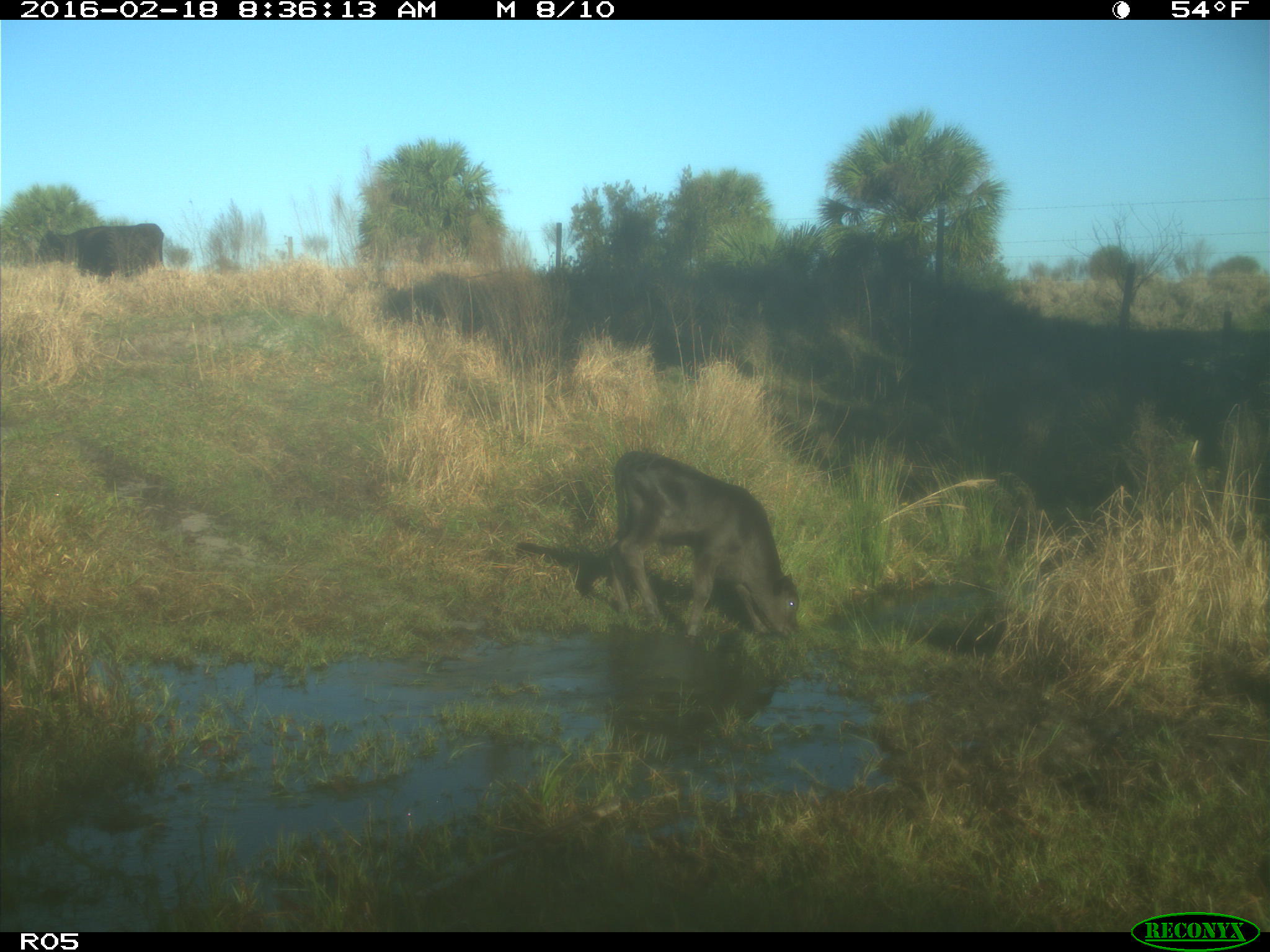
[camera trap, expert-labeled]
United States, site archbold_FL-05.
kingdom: Animalia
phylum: Chordata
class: Mammalia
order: Artiodactyla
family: Bovidae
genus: Bos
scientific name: Bos taurus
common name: domestic cow